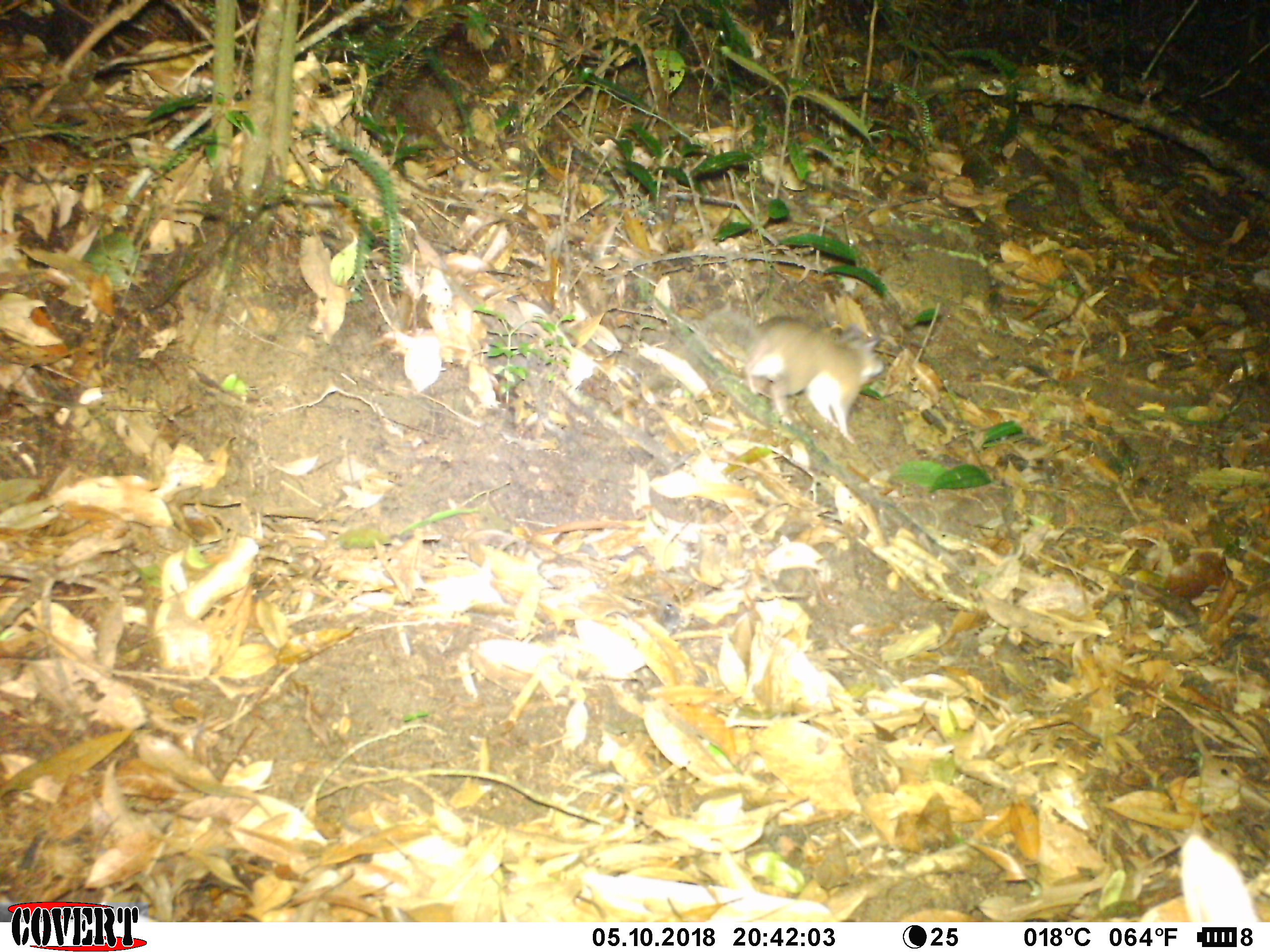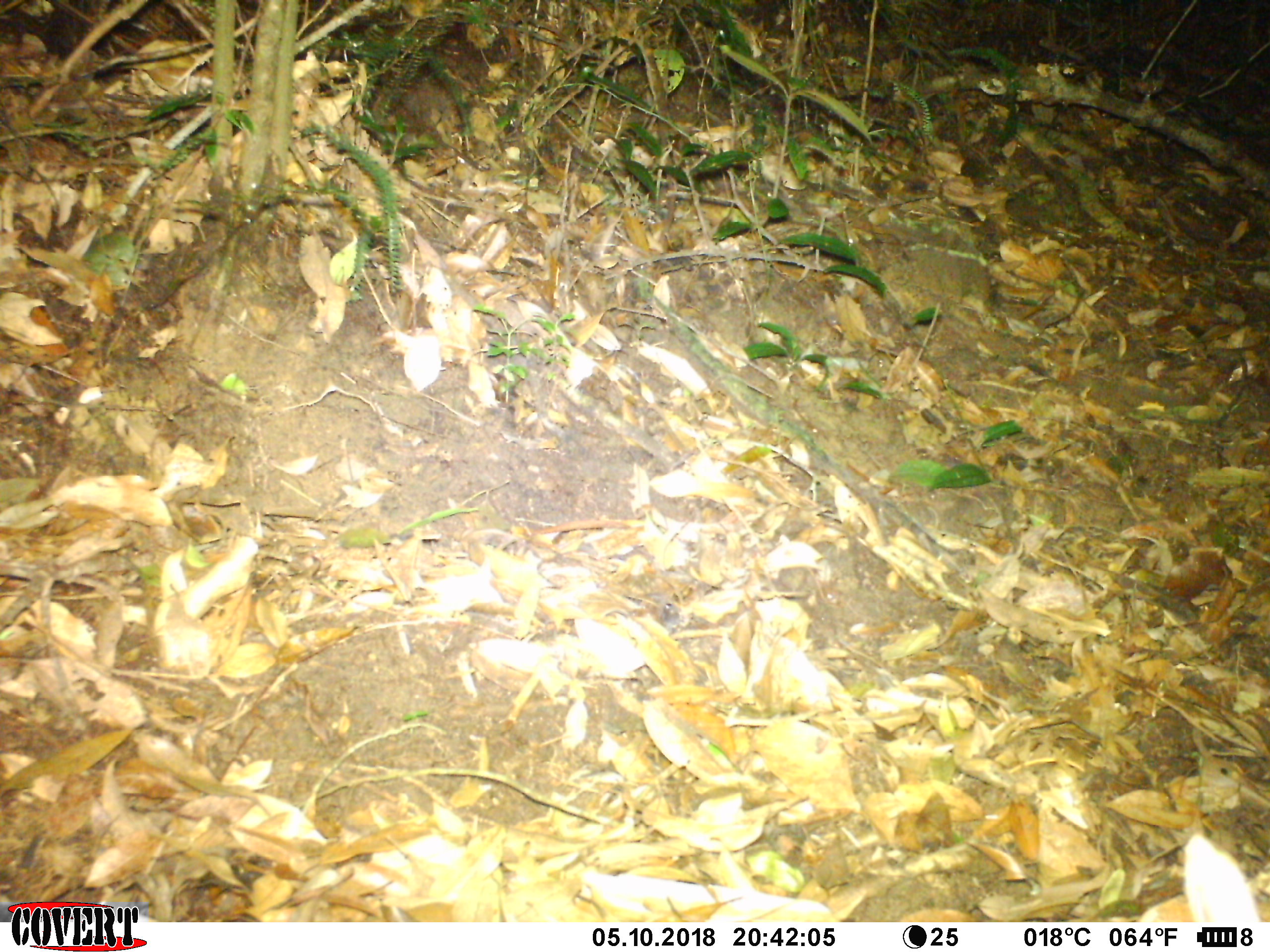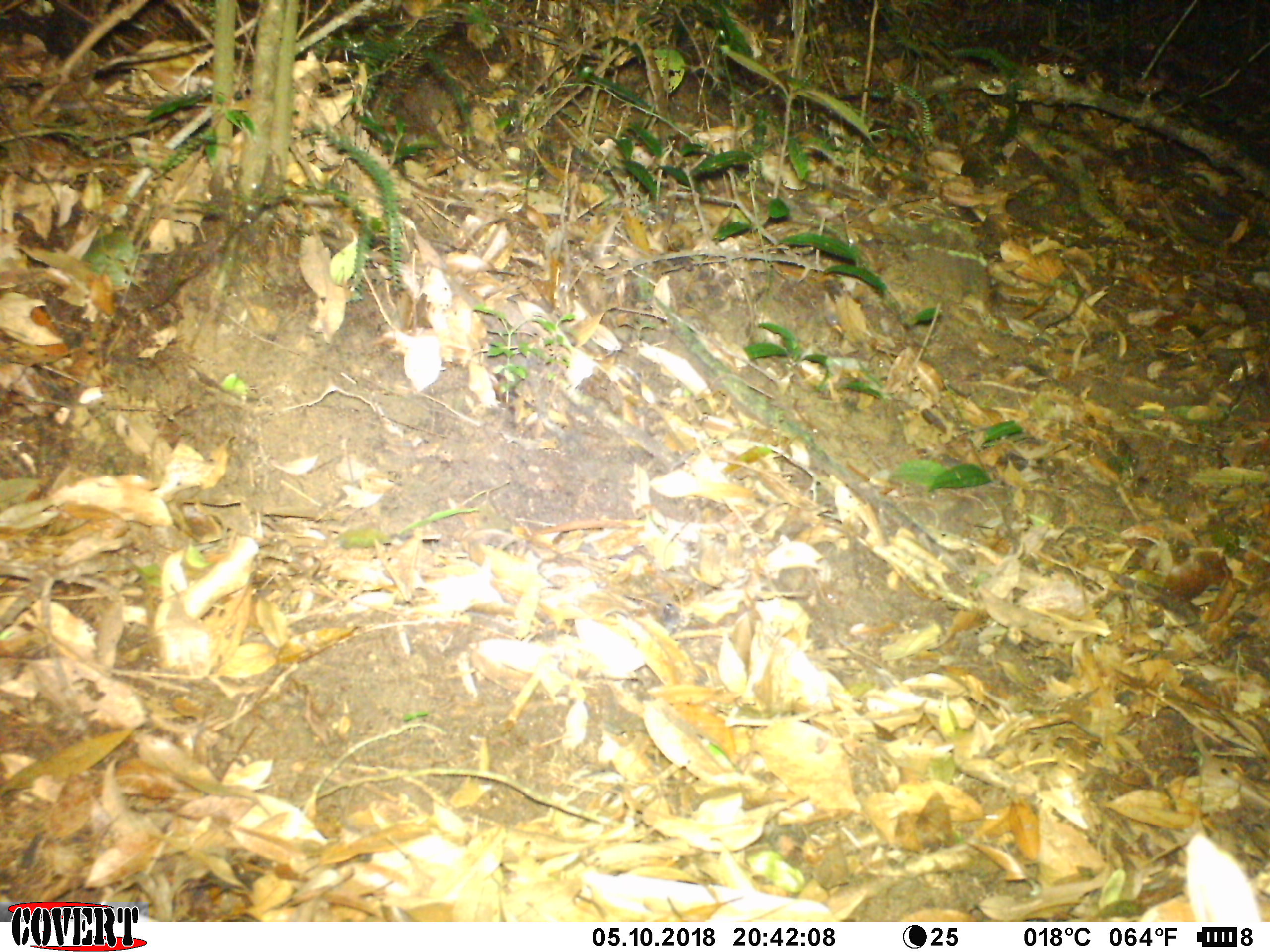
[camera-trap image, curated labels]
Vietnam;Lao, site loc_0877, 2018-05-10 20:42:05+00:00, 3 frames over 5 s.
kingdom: Animalia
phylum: Chordata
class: Mammalia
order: Rodentia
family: Muridae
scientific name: Muridae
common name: old-world mice and rats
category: unidentified murid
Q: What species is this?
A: Unidentified murid (old-world mice and rats) (Muridae).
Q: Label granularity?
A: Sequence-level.